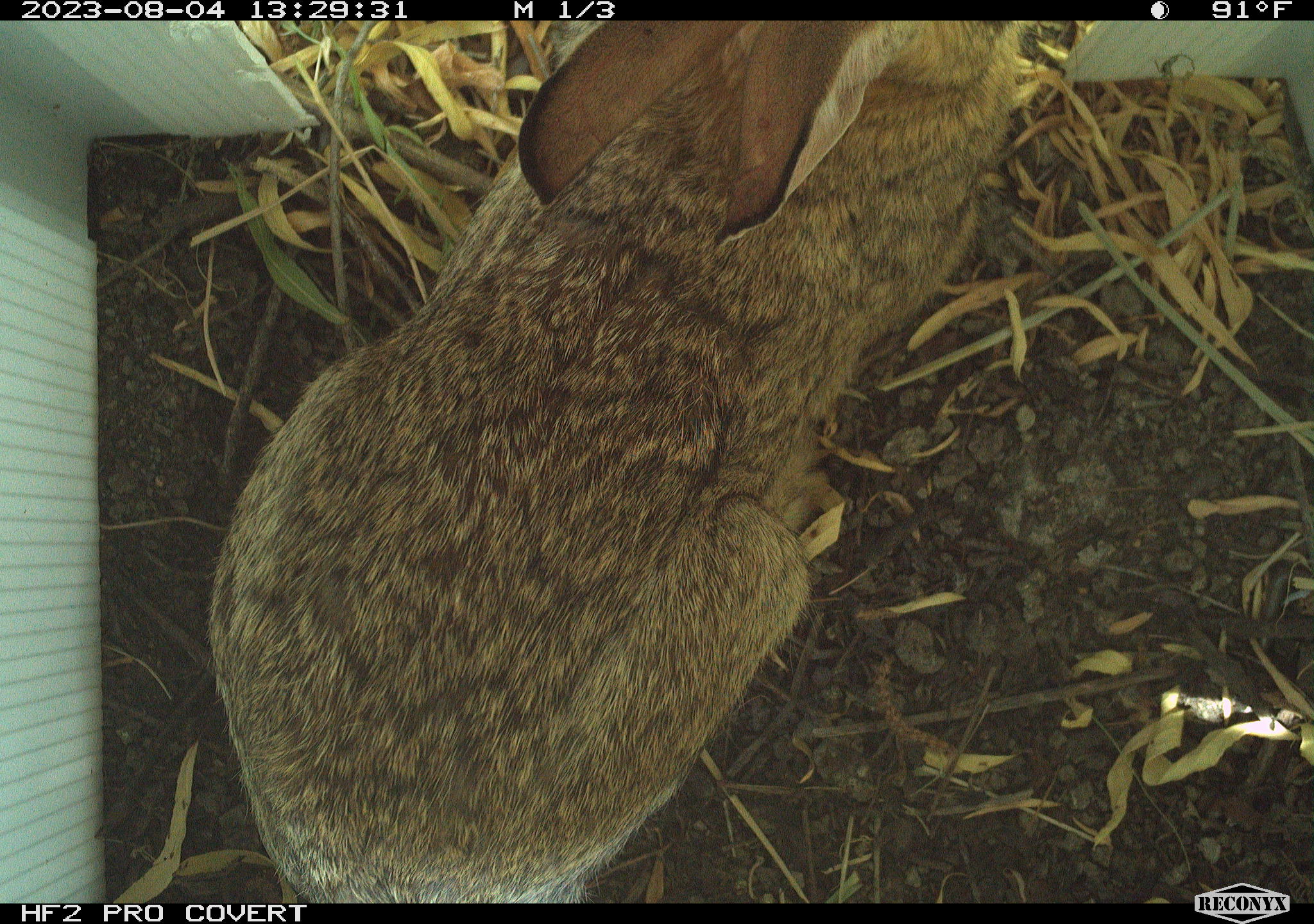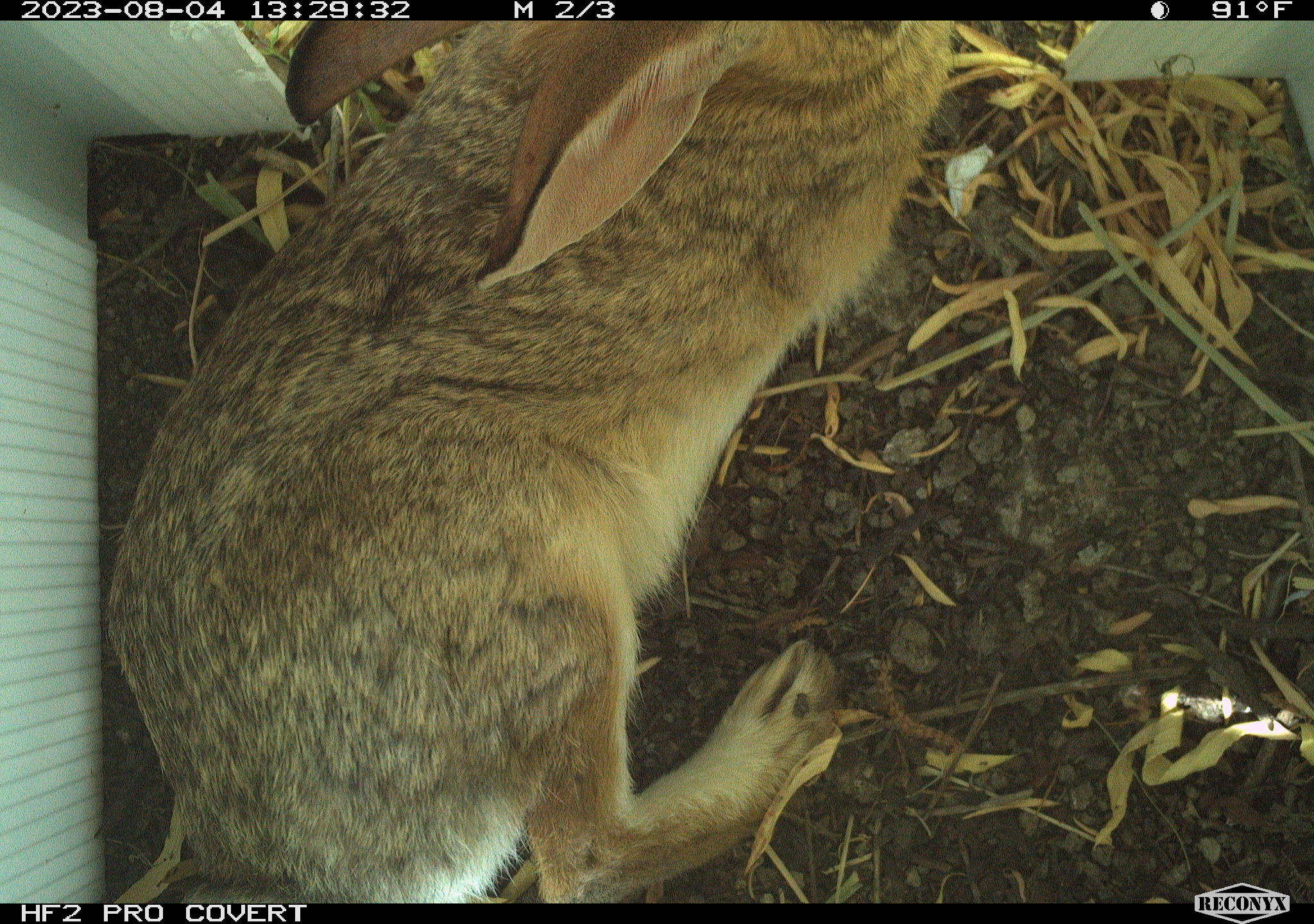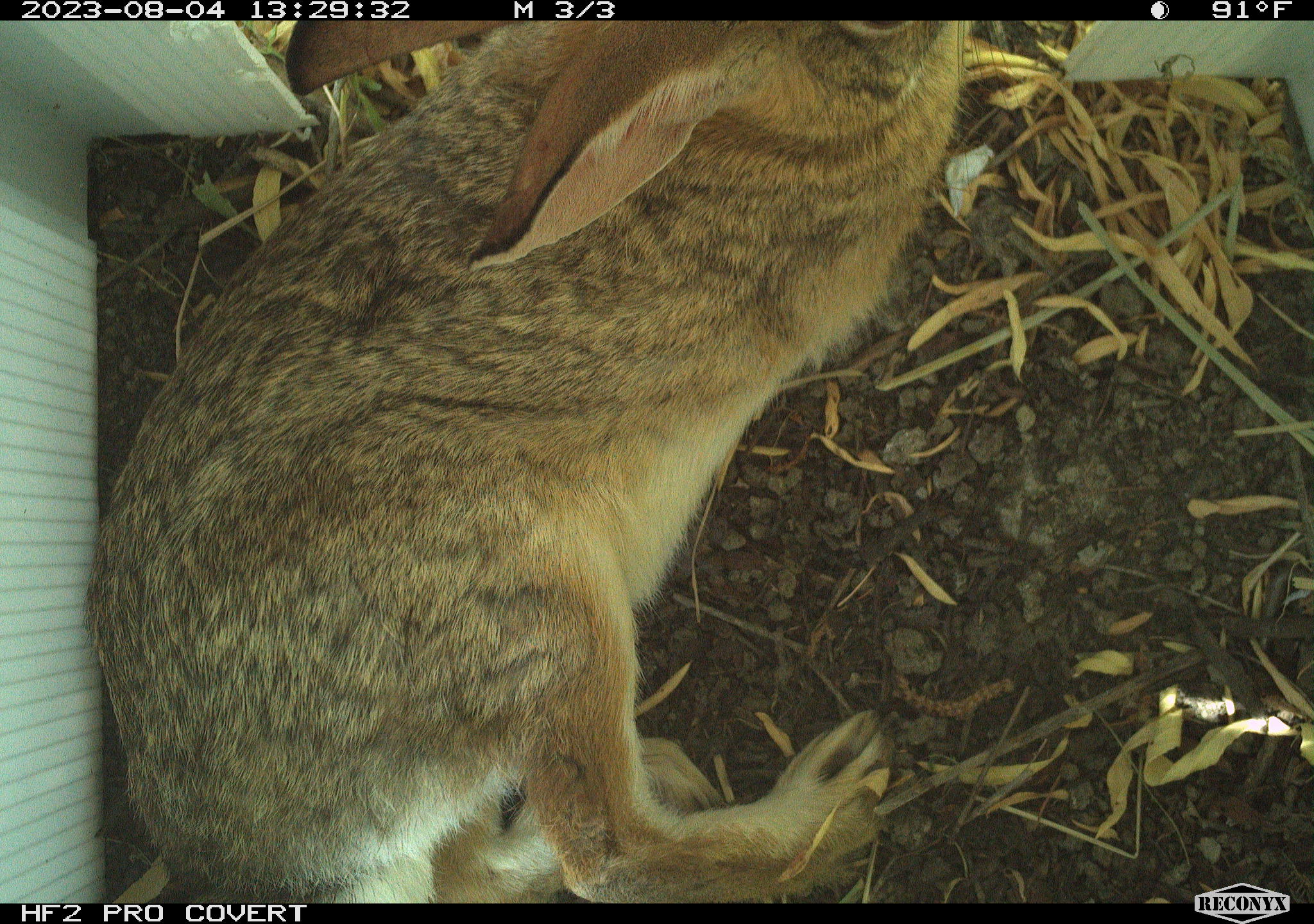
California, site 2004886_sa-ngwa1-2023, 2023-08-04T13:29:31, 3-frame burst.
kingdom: Animalia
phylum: Chordata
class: Mammalia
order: Lagomorpha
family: Leporidae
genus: Sylvilagus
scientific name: Sylvilagus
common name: cottontail rabbits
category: sylvilagus species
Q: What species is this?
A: Sylvilagus species (cottontail rabbits) (Sylvilagus).